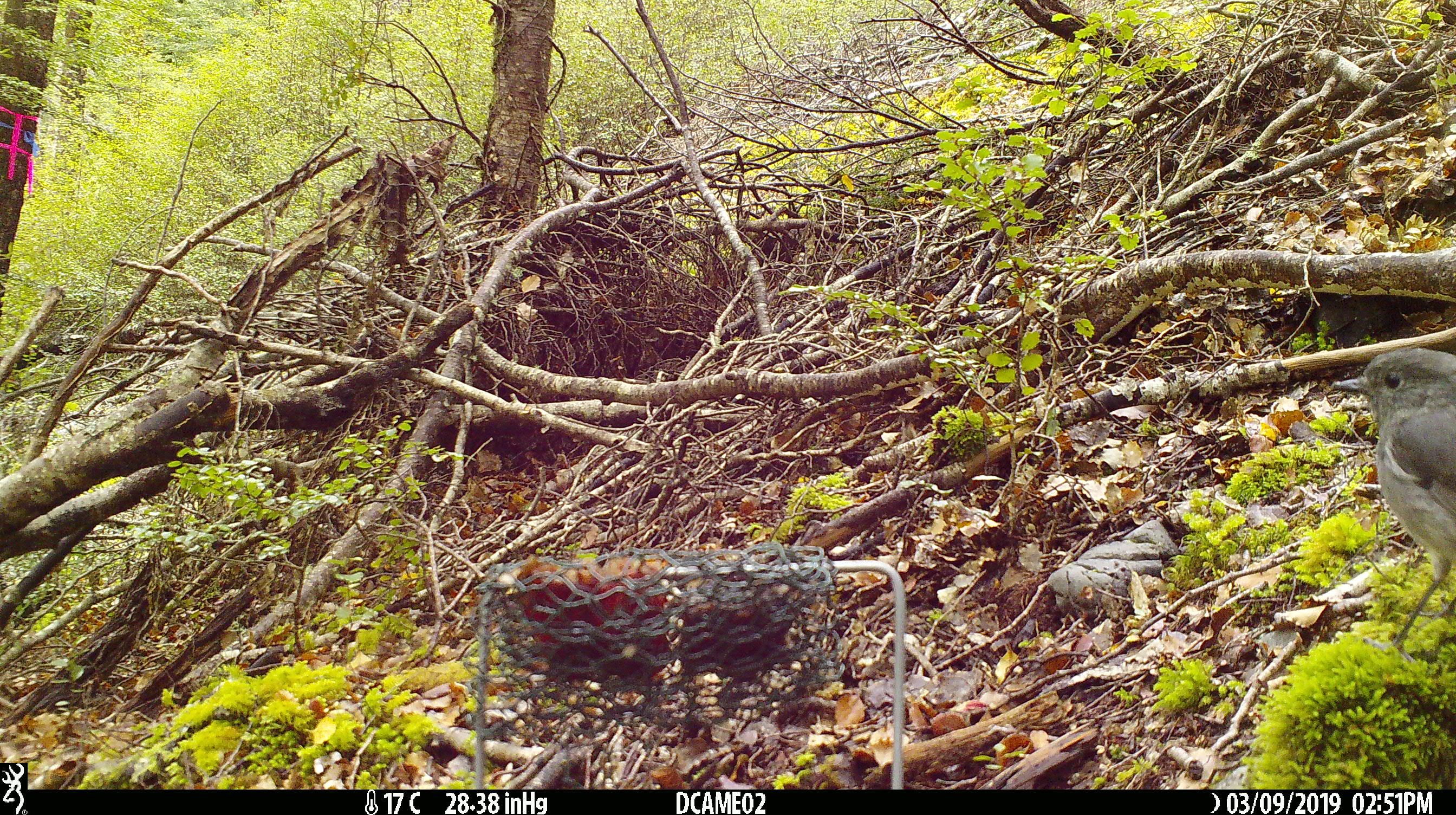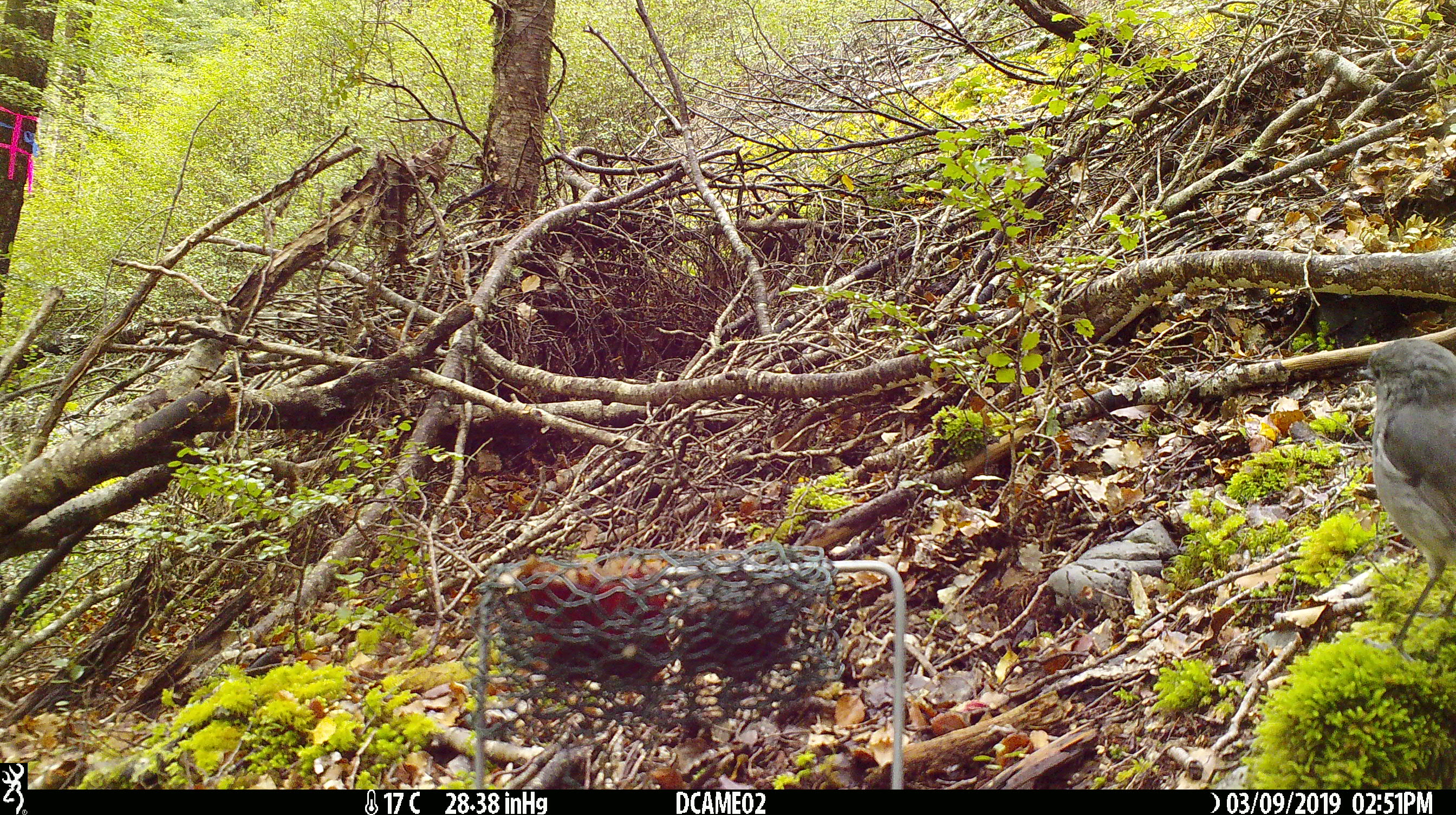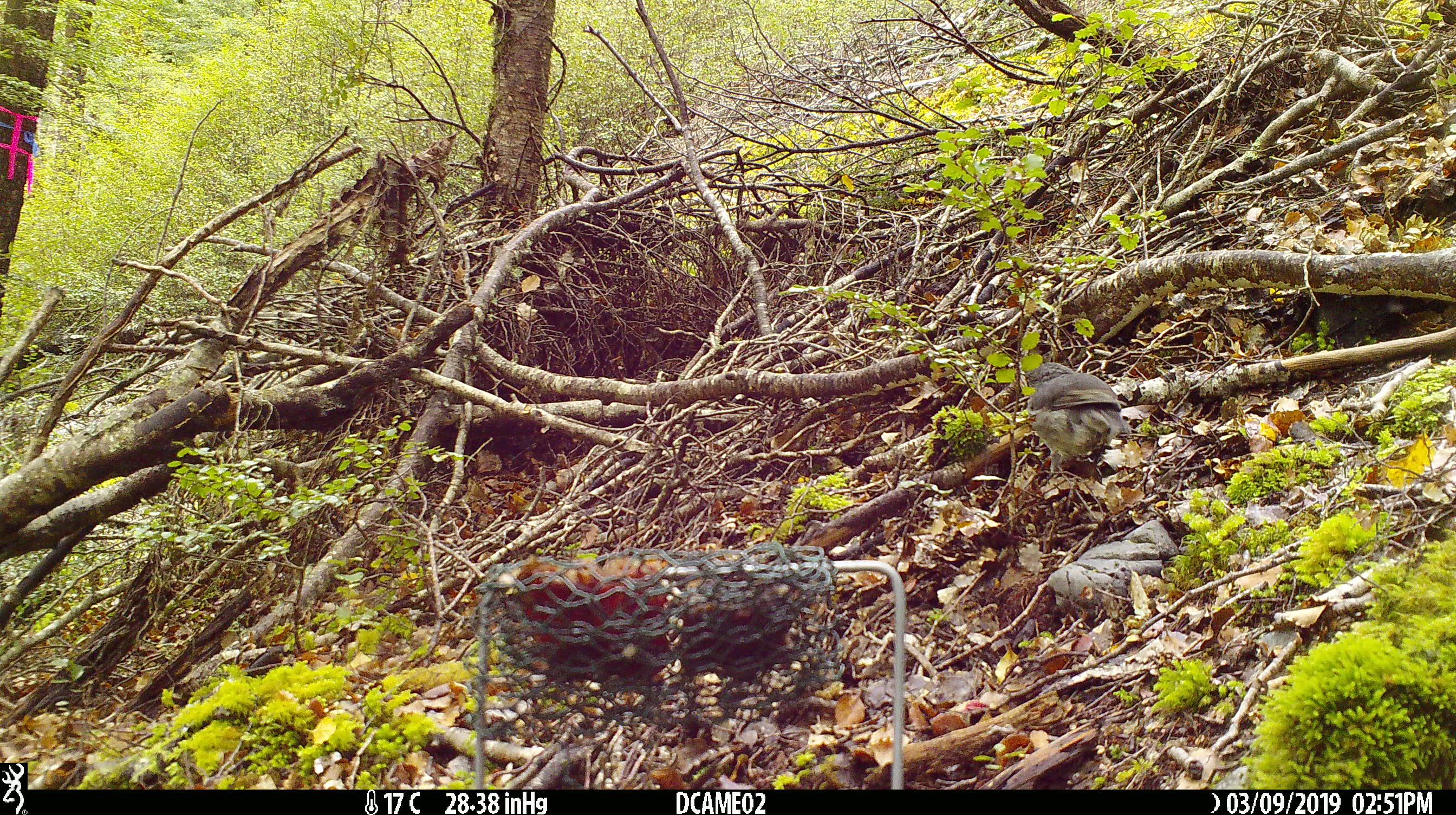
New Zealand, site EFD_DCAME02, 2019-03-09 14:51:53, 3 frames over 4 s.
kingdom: Animalia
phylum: Chordata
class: Aves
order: Passeriformes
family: Petroicidae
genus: Petroica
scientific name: Petroica australis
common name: new zealand robin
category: robin